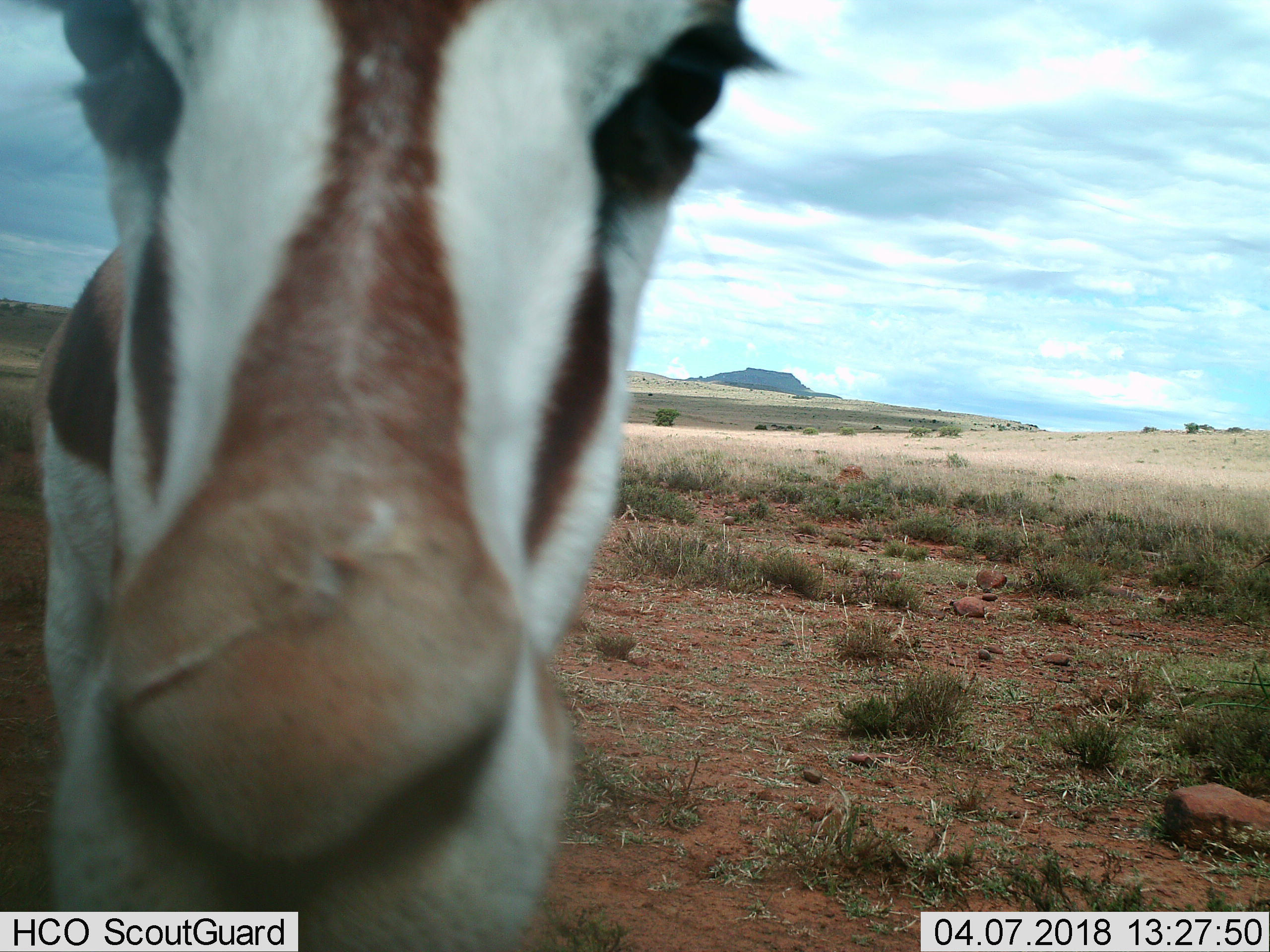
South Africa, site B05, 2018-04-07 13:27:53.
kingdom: Animalia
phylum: Chordata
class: Mammalia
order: Artiodactyla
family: Bovidae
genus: Antidorcas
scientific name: Antidorcas marsupialis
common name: springbok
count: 1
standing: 75%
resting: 0%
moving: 50%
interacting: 0%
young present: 0%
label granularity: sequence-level